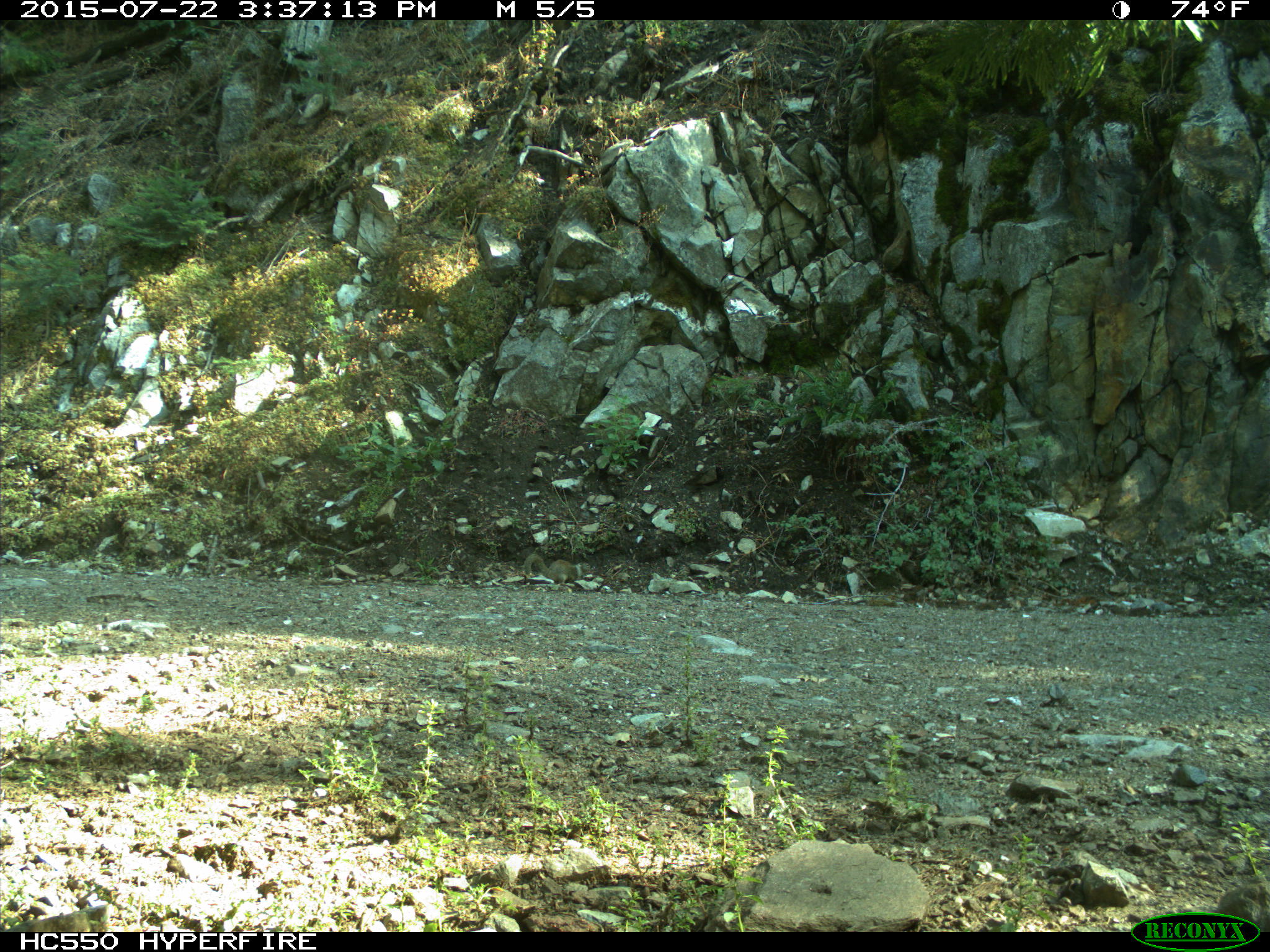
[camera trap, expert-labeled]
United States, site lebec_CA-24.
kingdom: Animalia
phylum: Chordata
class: Mammalia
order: Rodentia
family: Sciuridae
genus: Otospermophilus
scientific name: Otospermophilus beecheyi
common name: california ground squirrel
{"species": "Otospermophilus beecheyi (california ground squirrel)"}